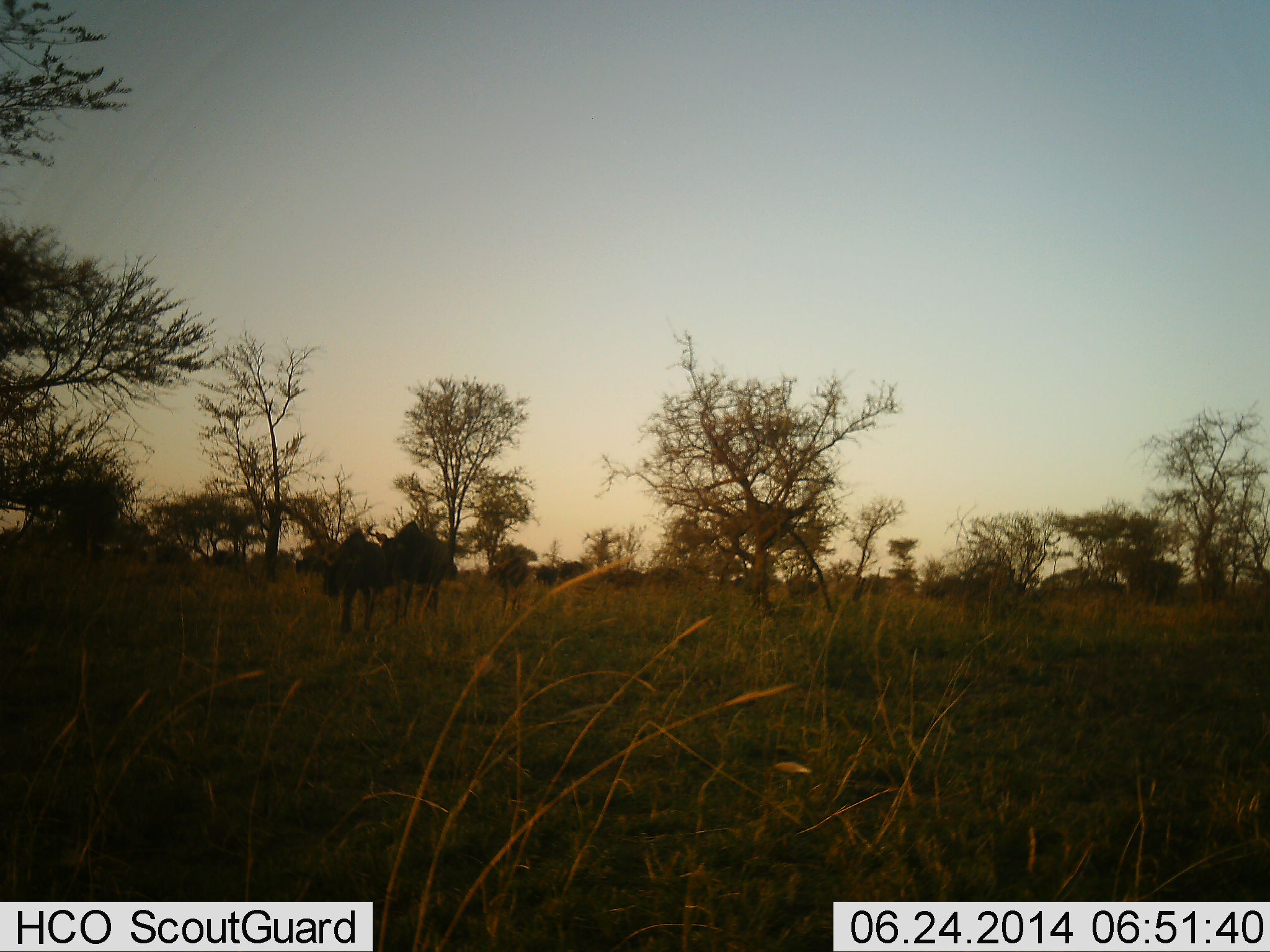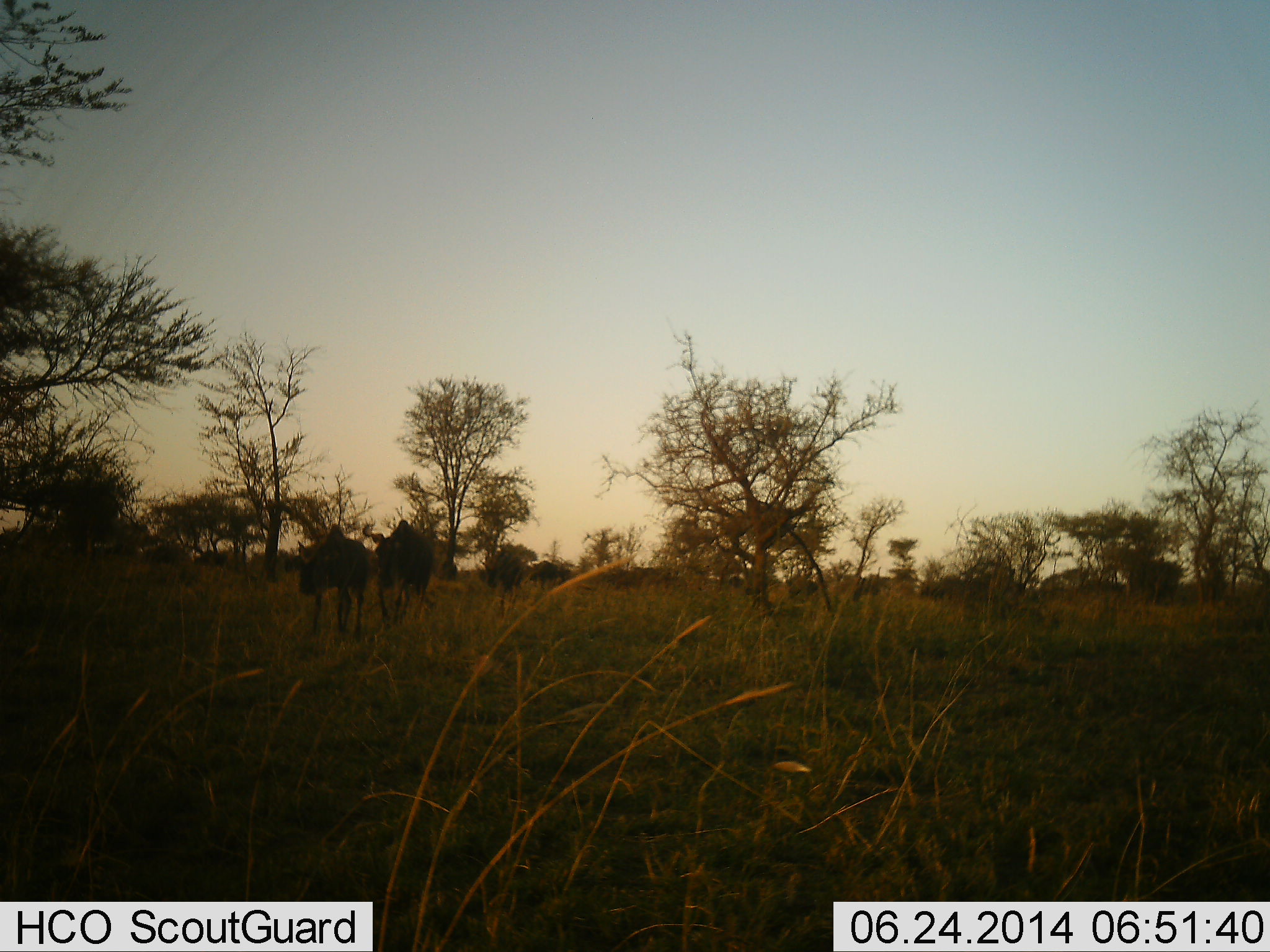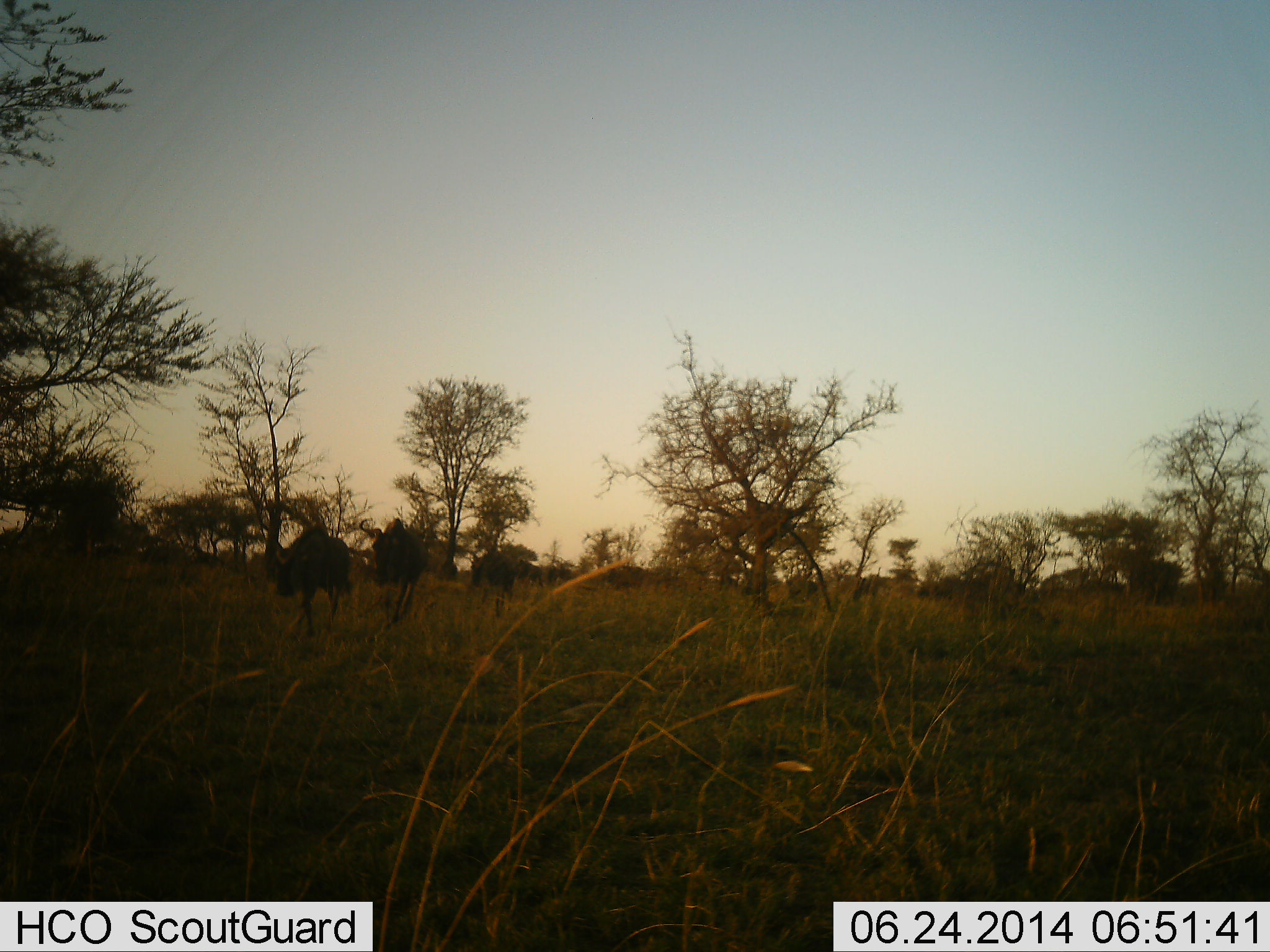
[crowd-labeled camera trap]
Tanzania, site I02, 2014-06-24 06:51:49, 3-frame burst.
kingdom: Animalia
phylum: Chordata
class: Mammalia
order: Artiodactyla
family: Bovidae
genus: Connochaetes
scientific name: Connochaetes taurinus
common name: blue wildebeest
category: wildebeest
Wildebeest (blue wildebeest) (Connochaetes taurinus), count 11-50. Behavior (volunteer vote fractions): standing 0%, resting 0%, moving 100%, interacting 0%. Young present (vote fraction): 0%. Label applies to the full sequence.